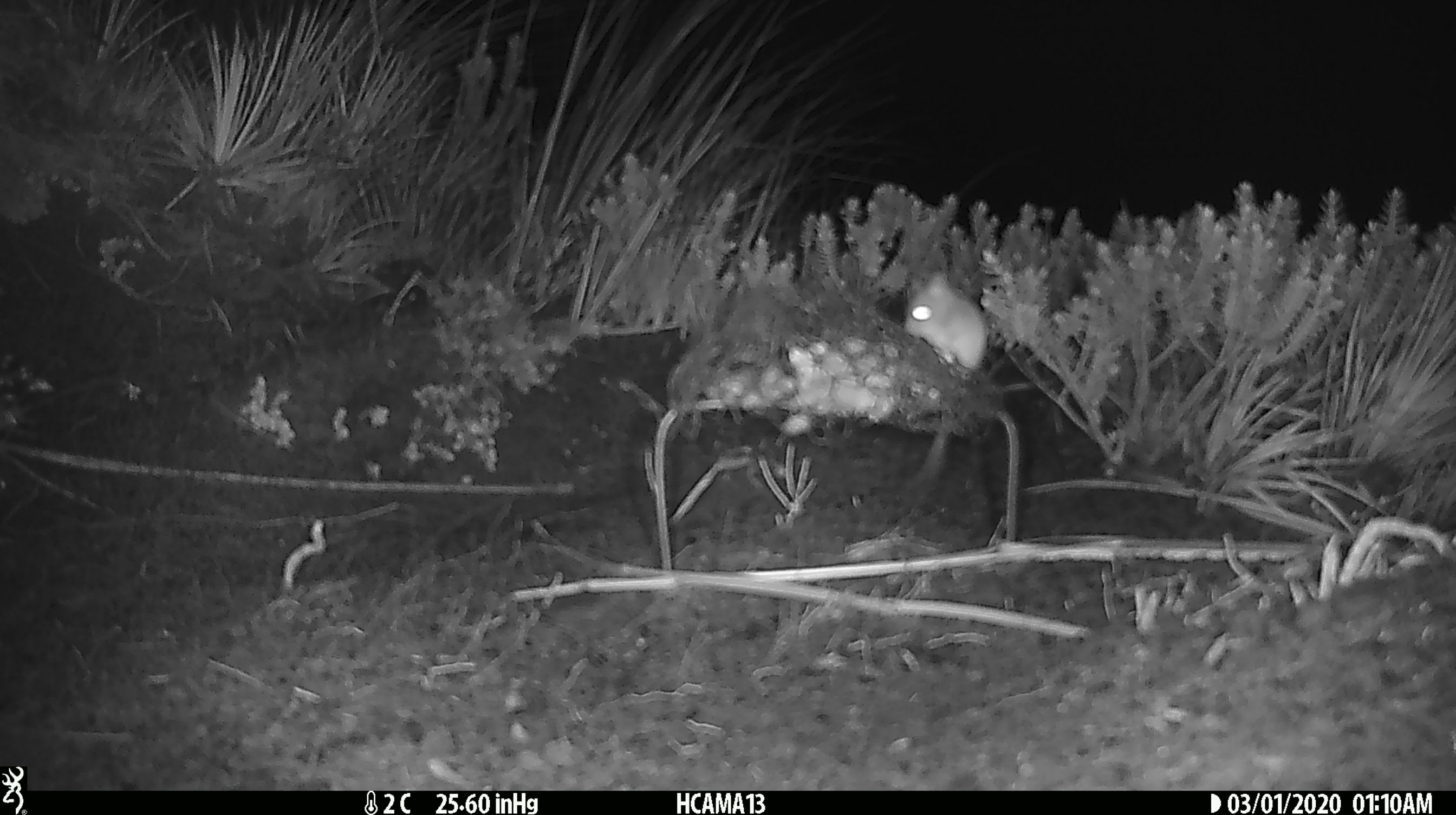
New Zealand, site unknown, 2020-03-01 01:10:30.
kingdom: Animalia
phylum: Chordata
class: Mammalia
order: Rodentia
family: Muridae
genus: Mus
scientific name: Mus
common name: mouse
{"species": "mouse (Mus)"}